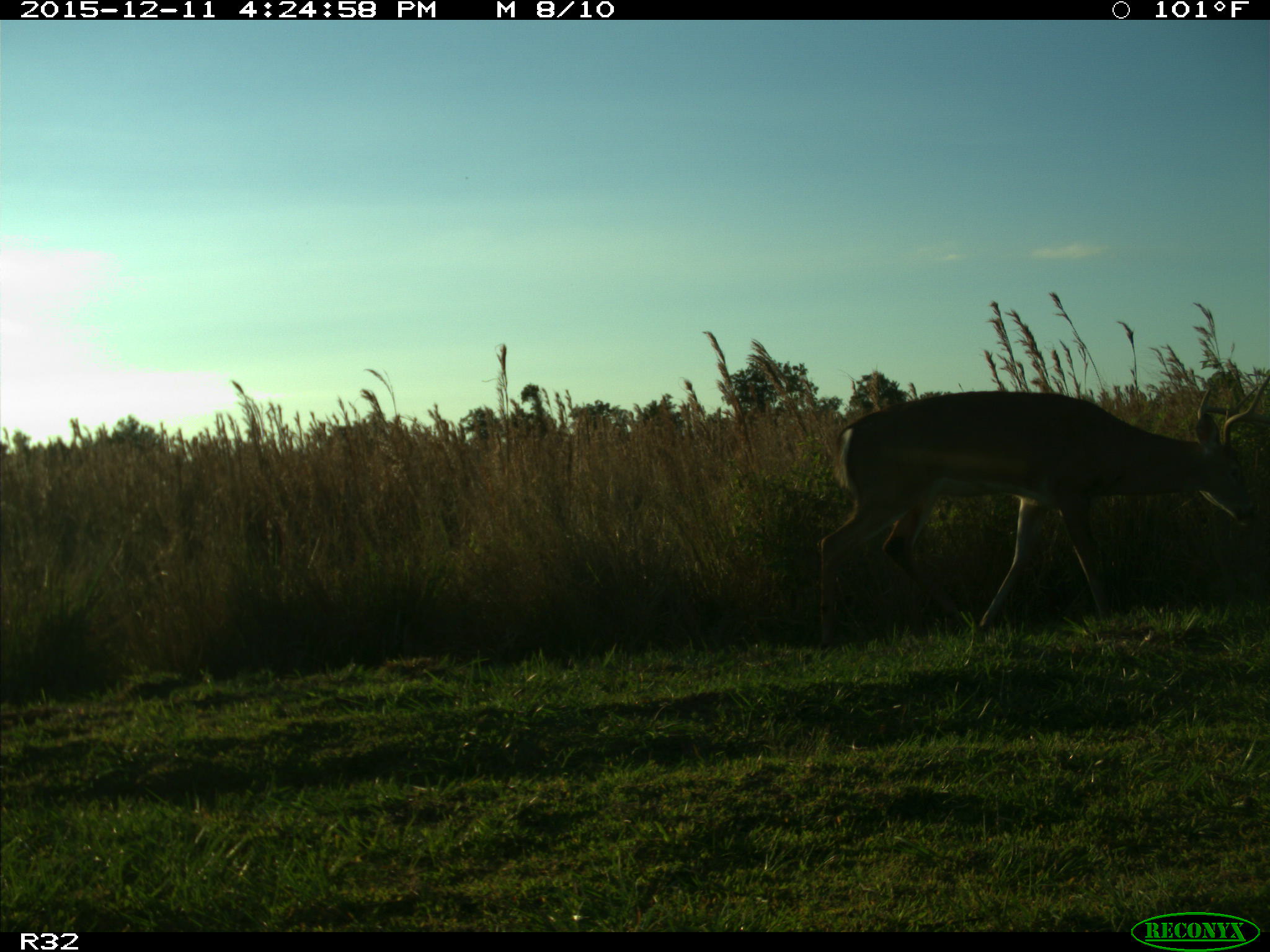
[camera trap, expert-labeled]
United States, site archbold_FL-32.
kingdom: Animalia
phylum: Chordata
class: Mammalia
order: Artiodactyla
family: Cervidae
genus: Odocoileus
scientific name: Odocoileus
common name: deer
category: unidentified deer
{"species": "unidentified deer (deer) (Odocoileus)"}